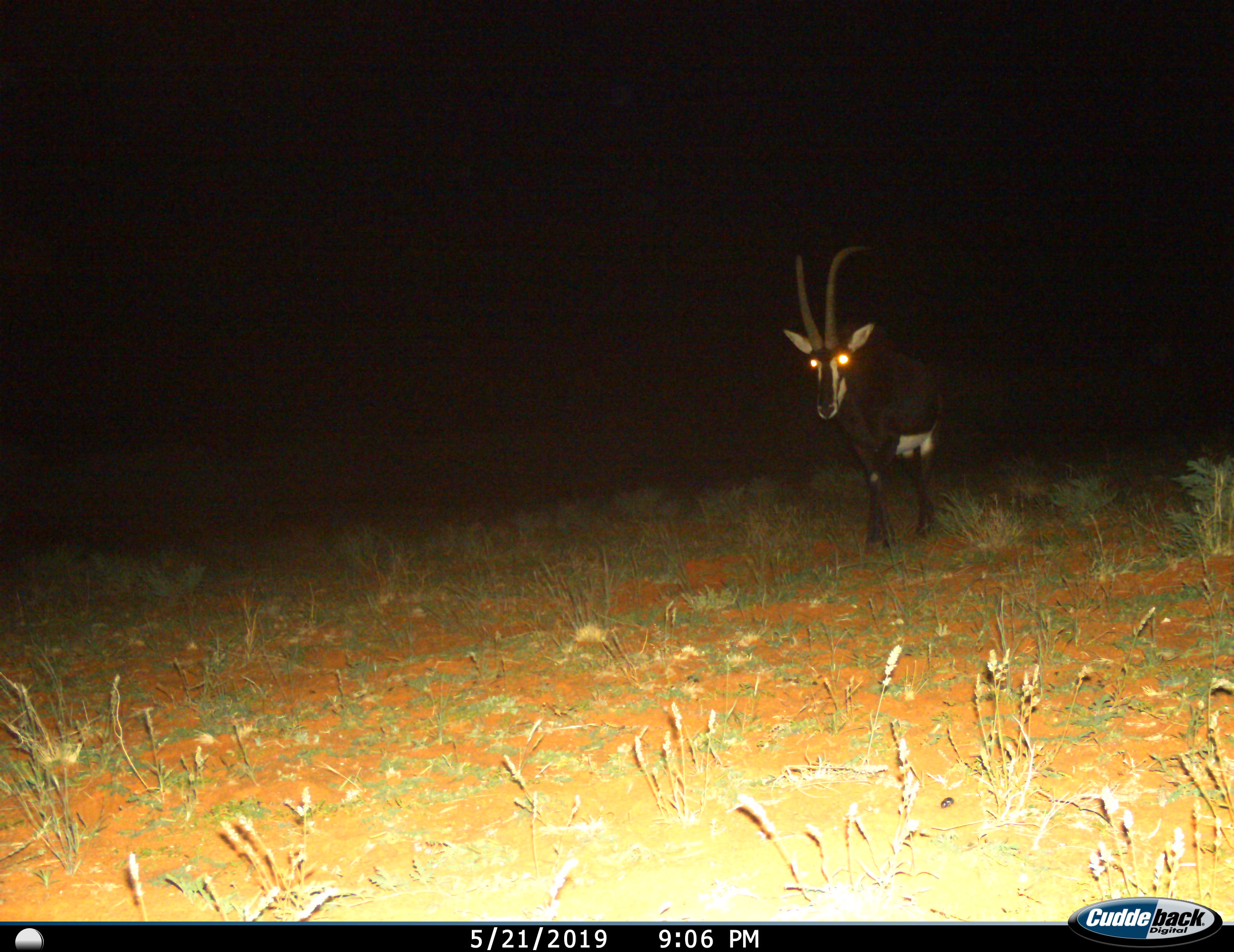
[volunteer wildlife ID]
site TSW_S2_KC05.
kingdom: Animalia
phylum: Chordata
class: Mammalia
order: Artiodactyla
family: Bovidae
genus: Hippotragus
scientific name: Hippotragus niger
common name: sable antelope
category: sable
Sable (sable antelope) (Hippotragus niger), count 1. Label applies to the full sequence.